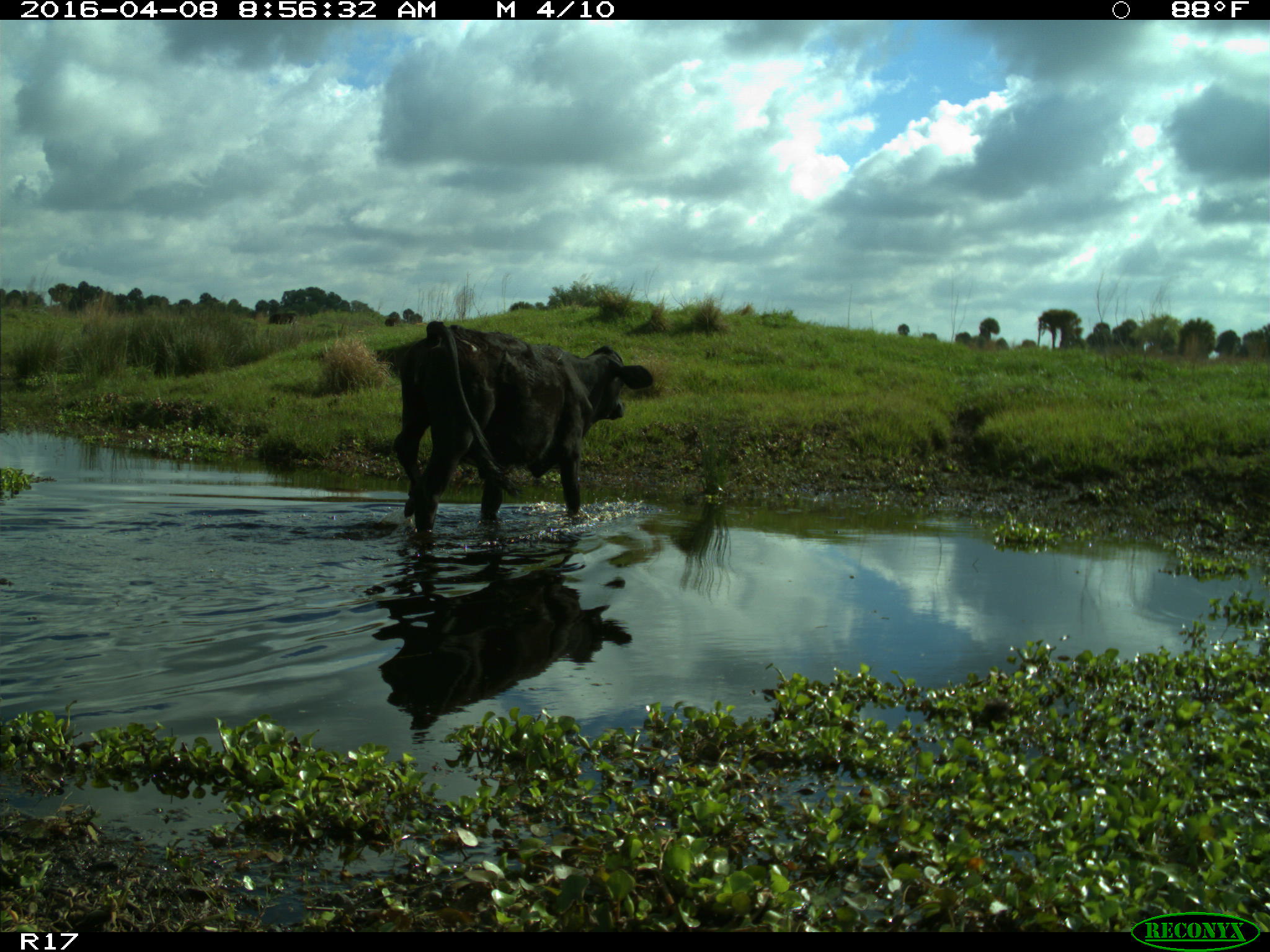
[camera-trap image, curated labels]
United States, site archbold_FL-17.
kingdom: Animalia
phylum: Chordata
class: Mammalia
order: Artiodactyla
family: Bovidae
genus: Bos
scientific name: Bos taurus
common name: domestic cow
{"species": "Bos taurus (domestic cow)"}